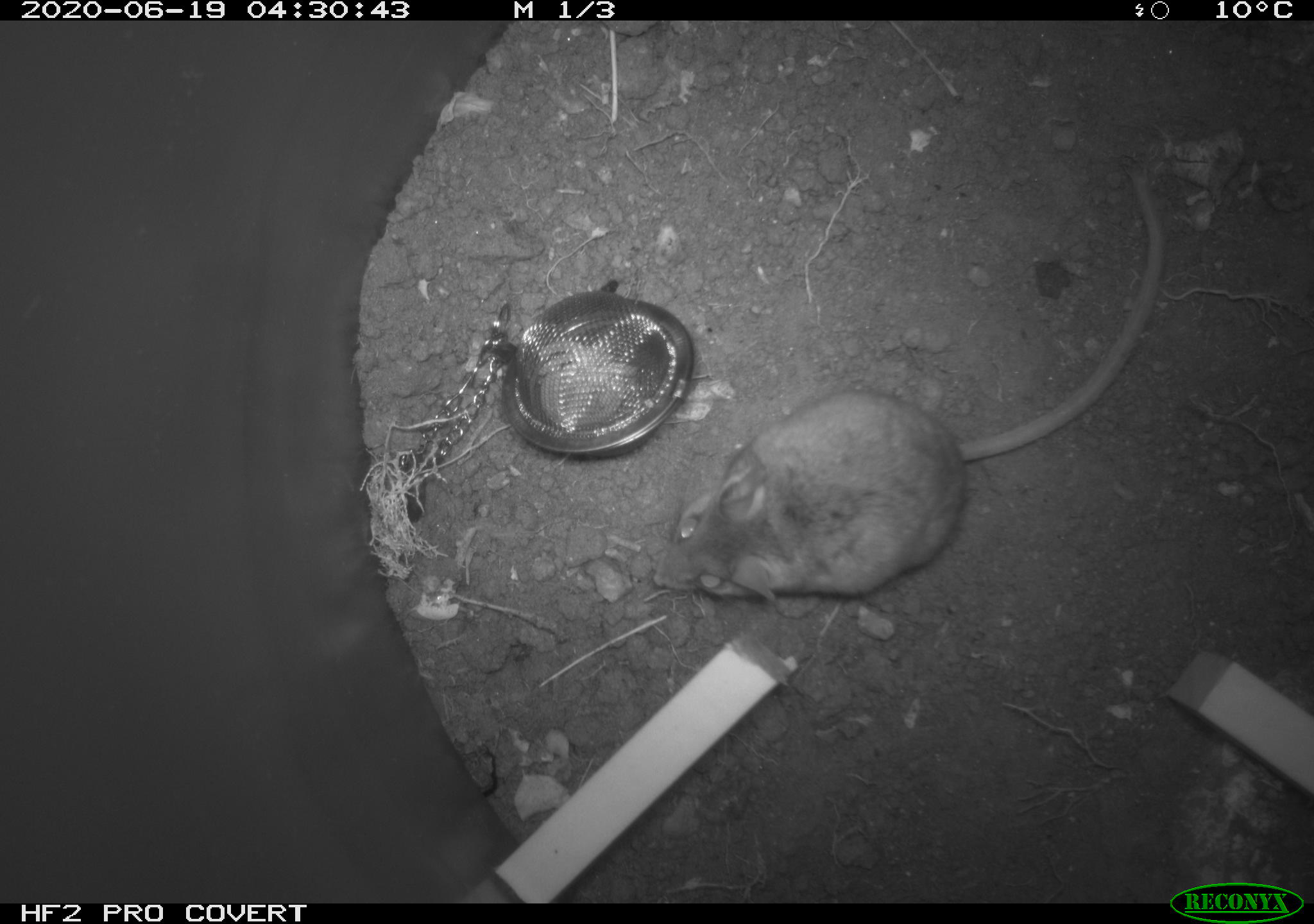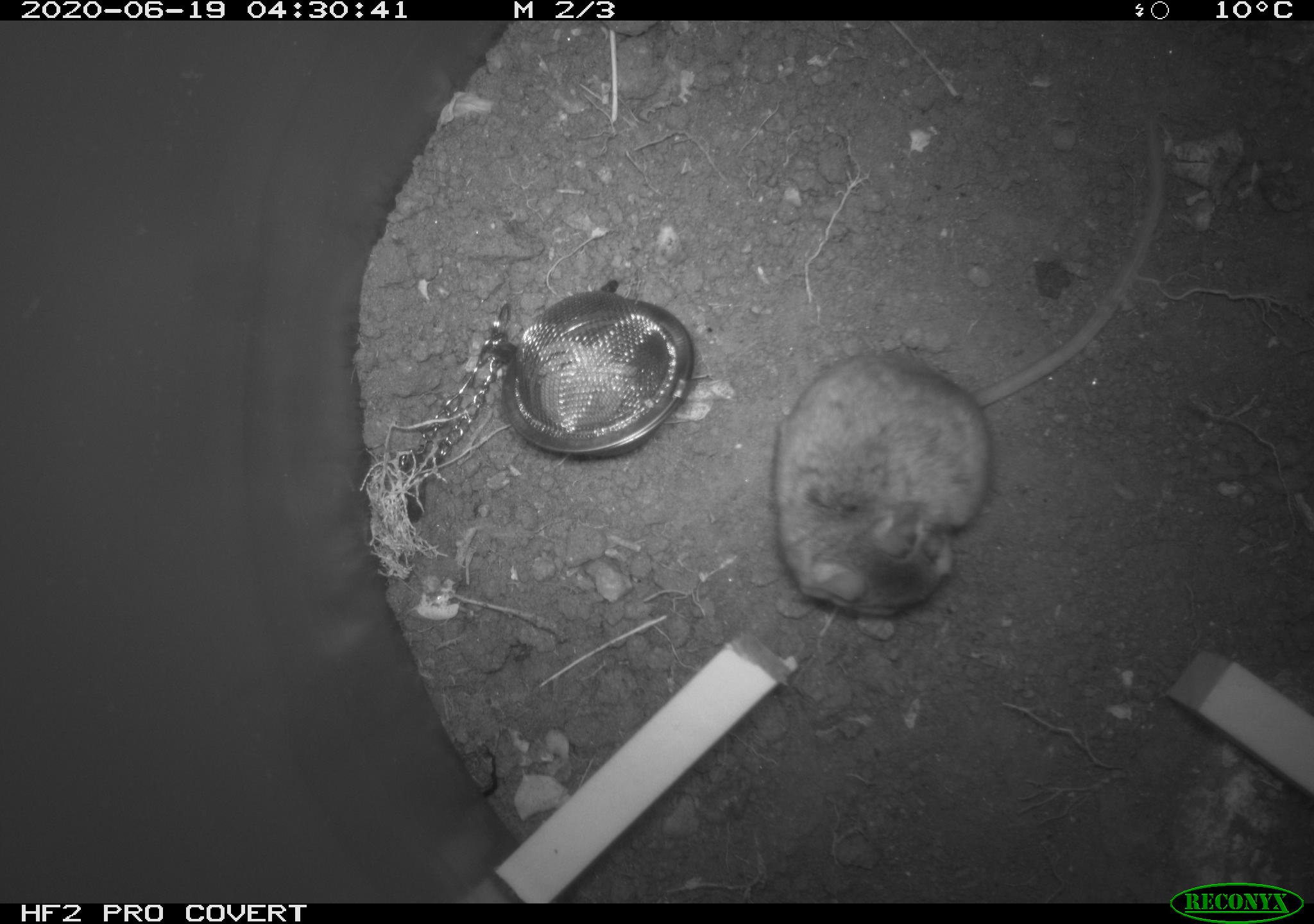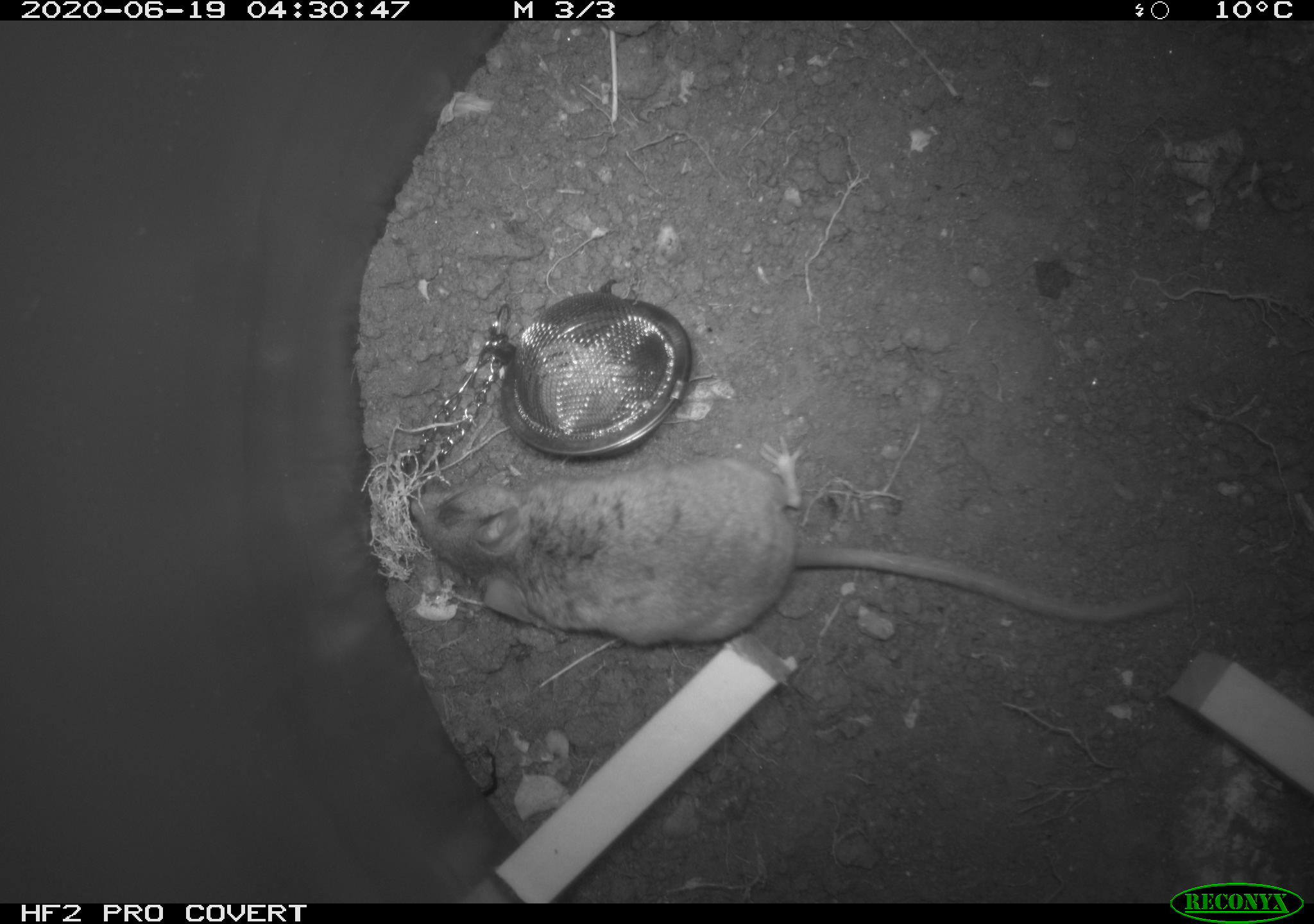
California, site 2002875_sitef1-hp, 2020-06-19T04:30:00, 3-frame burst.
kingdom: Animalia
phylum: Chordata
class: Mammalia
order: Rodentia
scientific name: Rodentia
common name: mouse species